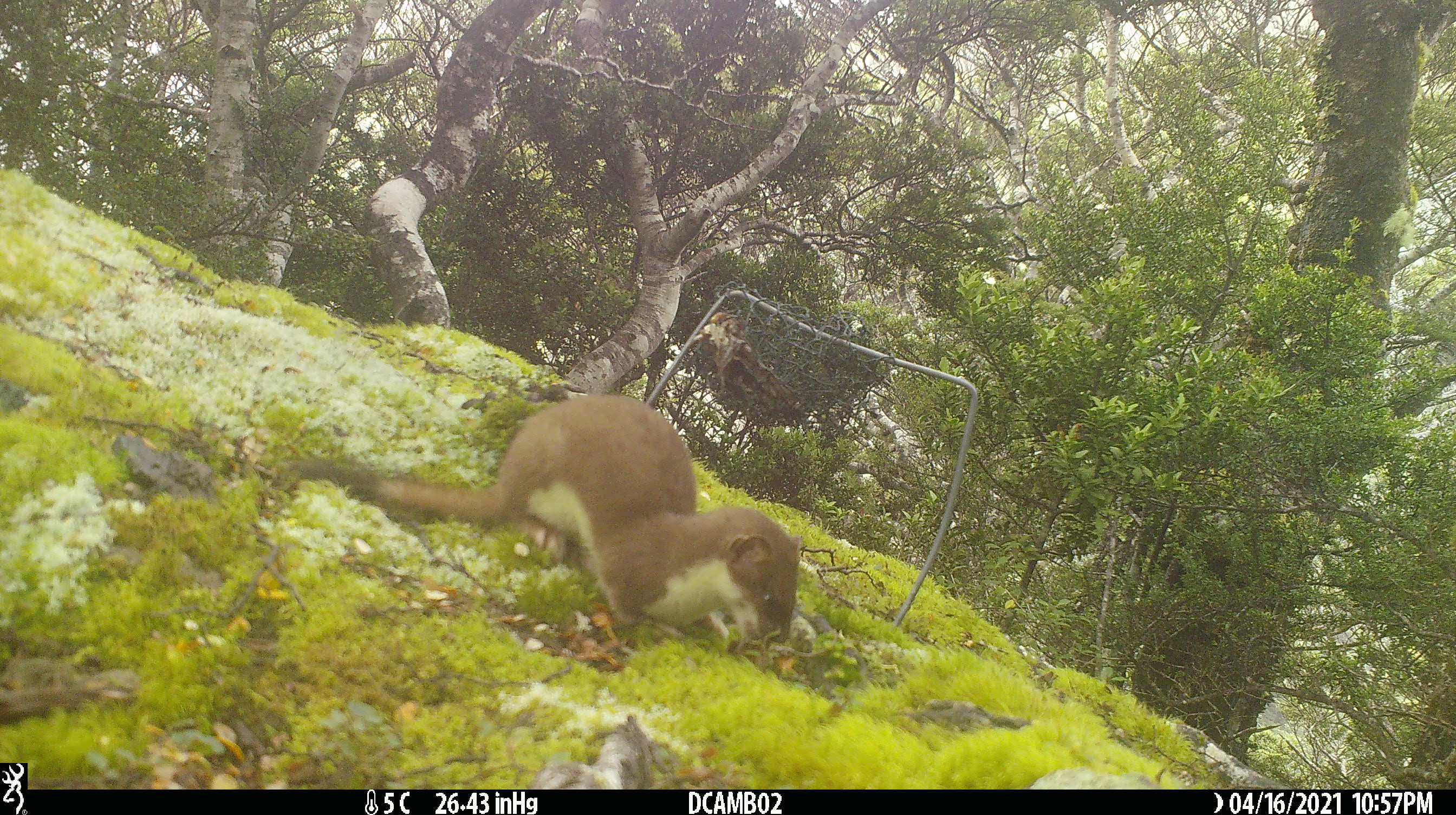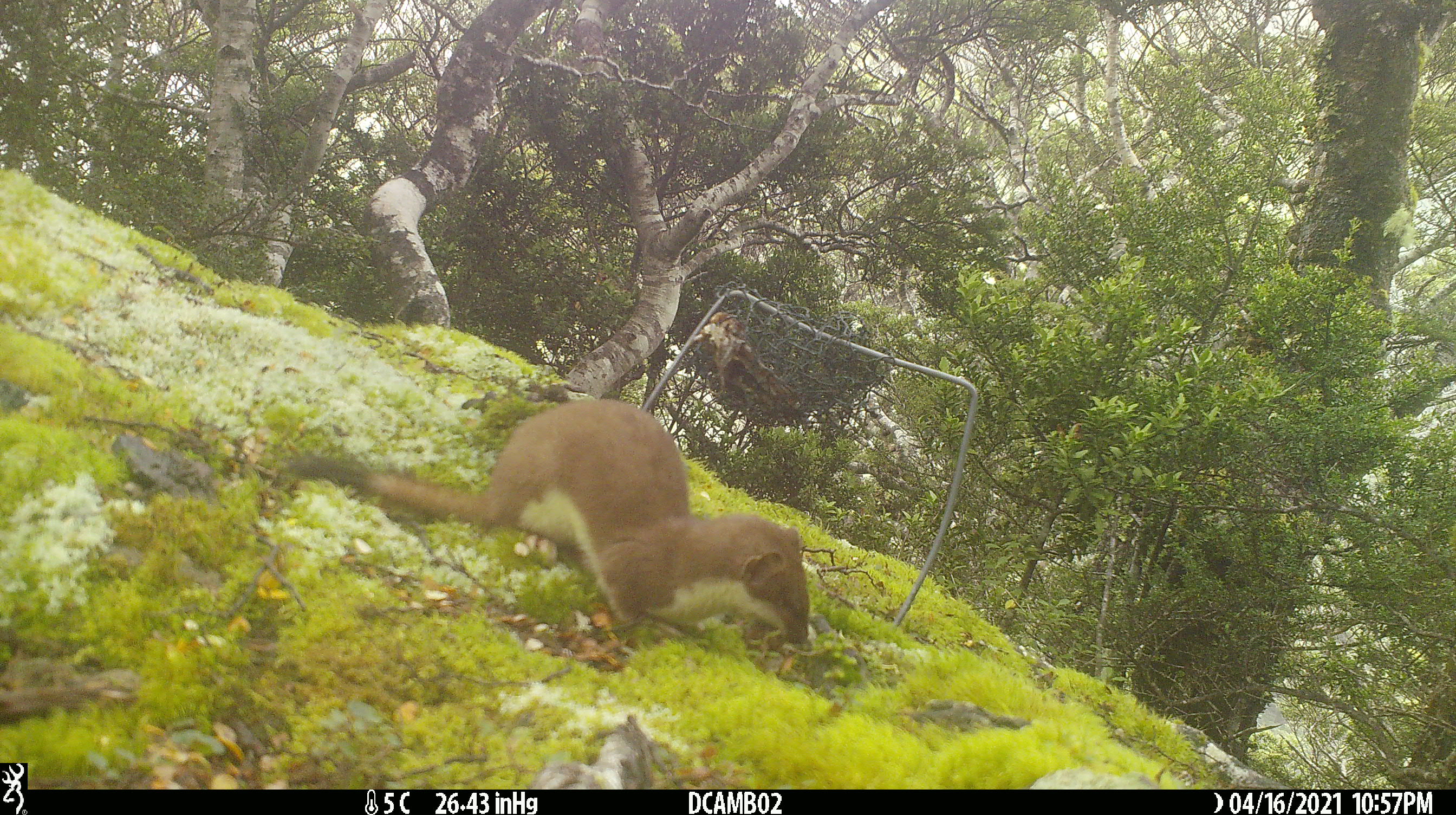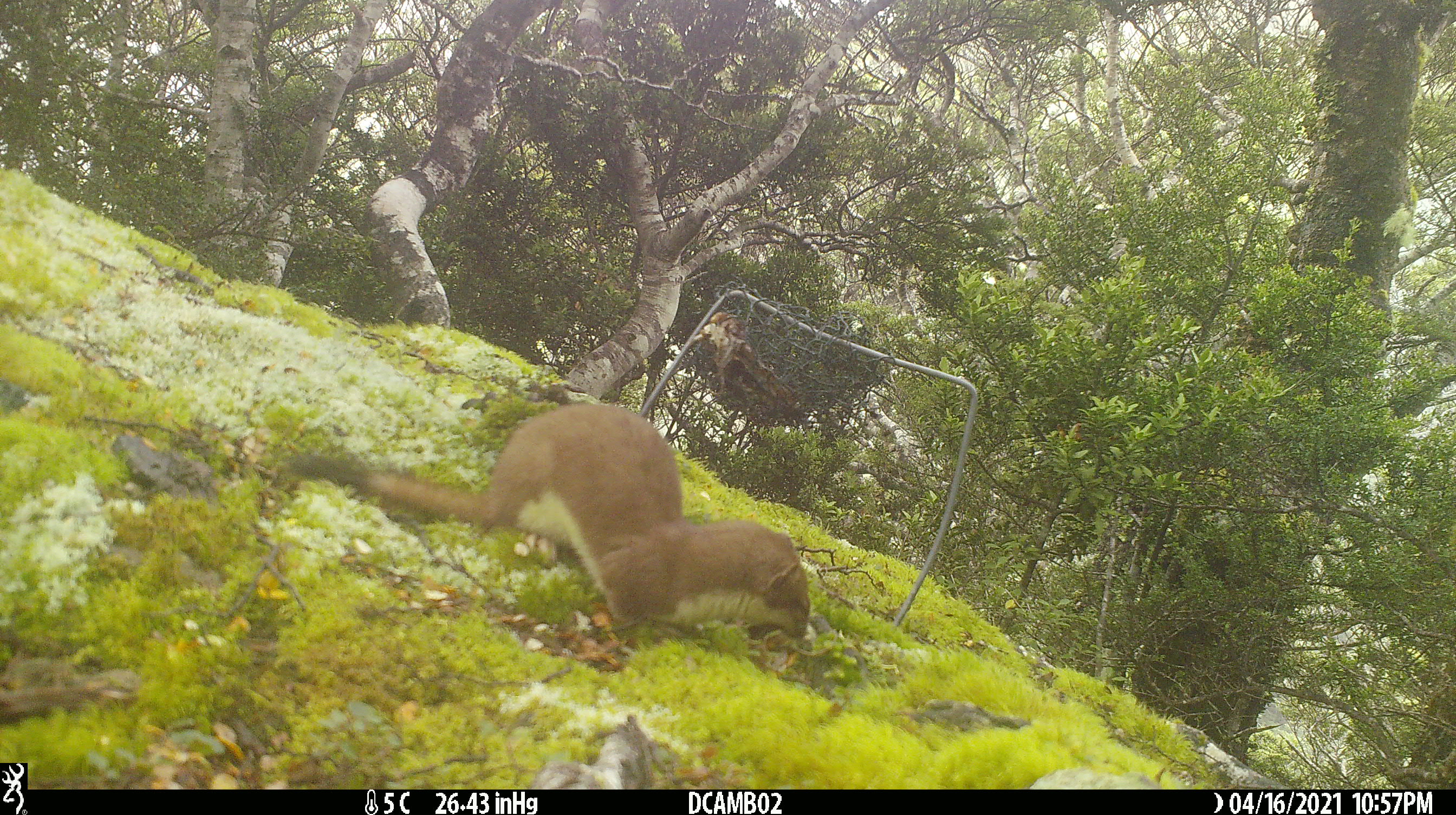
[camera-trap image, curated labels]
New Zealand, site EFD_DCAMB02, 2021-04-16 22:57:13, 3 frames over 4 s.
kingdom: Animalia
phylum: Chordata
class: Mammalia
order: Carnivora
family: Mustelidae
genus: Mustela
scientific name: Mustela erminea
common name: stoat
Stoat (Mustela erminea).